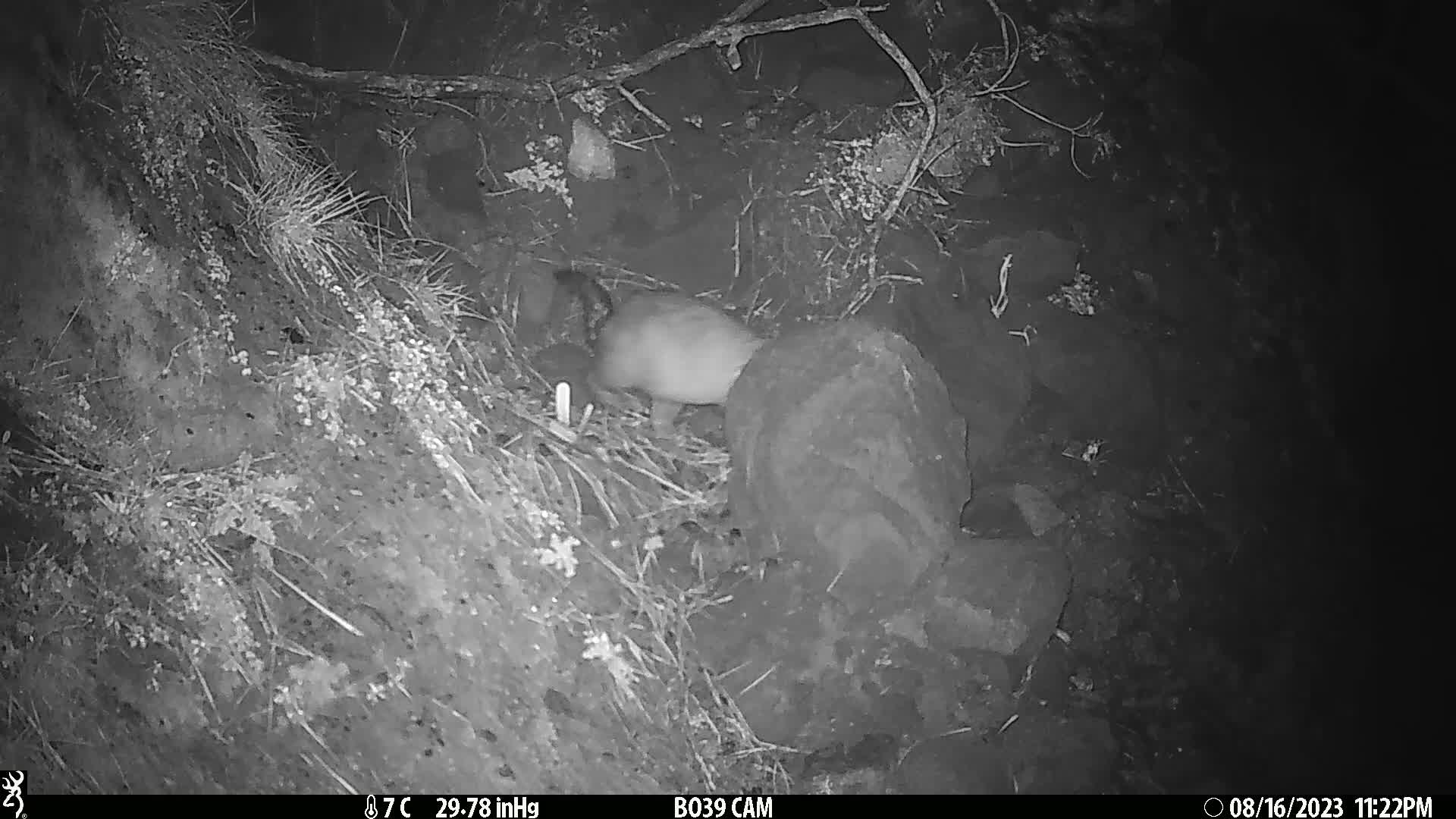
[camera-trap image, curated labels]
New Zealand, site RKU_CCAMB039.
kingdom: Animalia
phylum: Chordata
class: Mammalia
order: Diprotodontia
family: Phalangeridae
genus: Trichosurus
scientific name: Trichosurus vulpecula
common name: common brushtail possum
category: possum